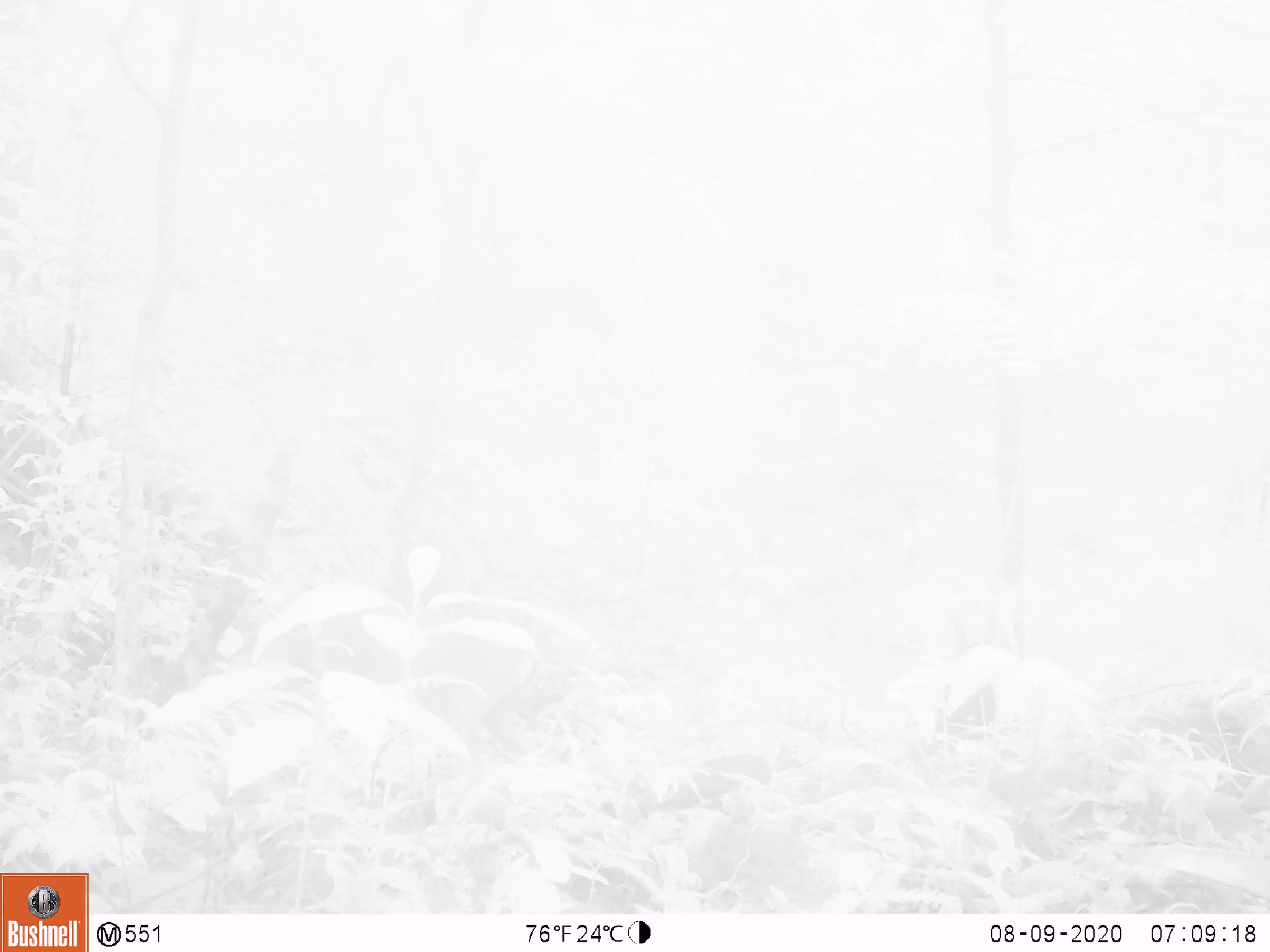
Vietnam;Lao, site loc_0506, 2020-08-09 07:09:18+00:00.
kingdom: Animalia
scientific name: Animalia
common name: animal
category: unidentified animal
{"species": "unidentified animal (animal) (Animalia)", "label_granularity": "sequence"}